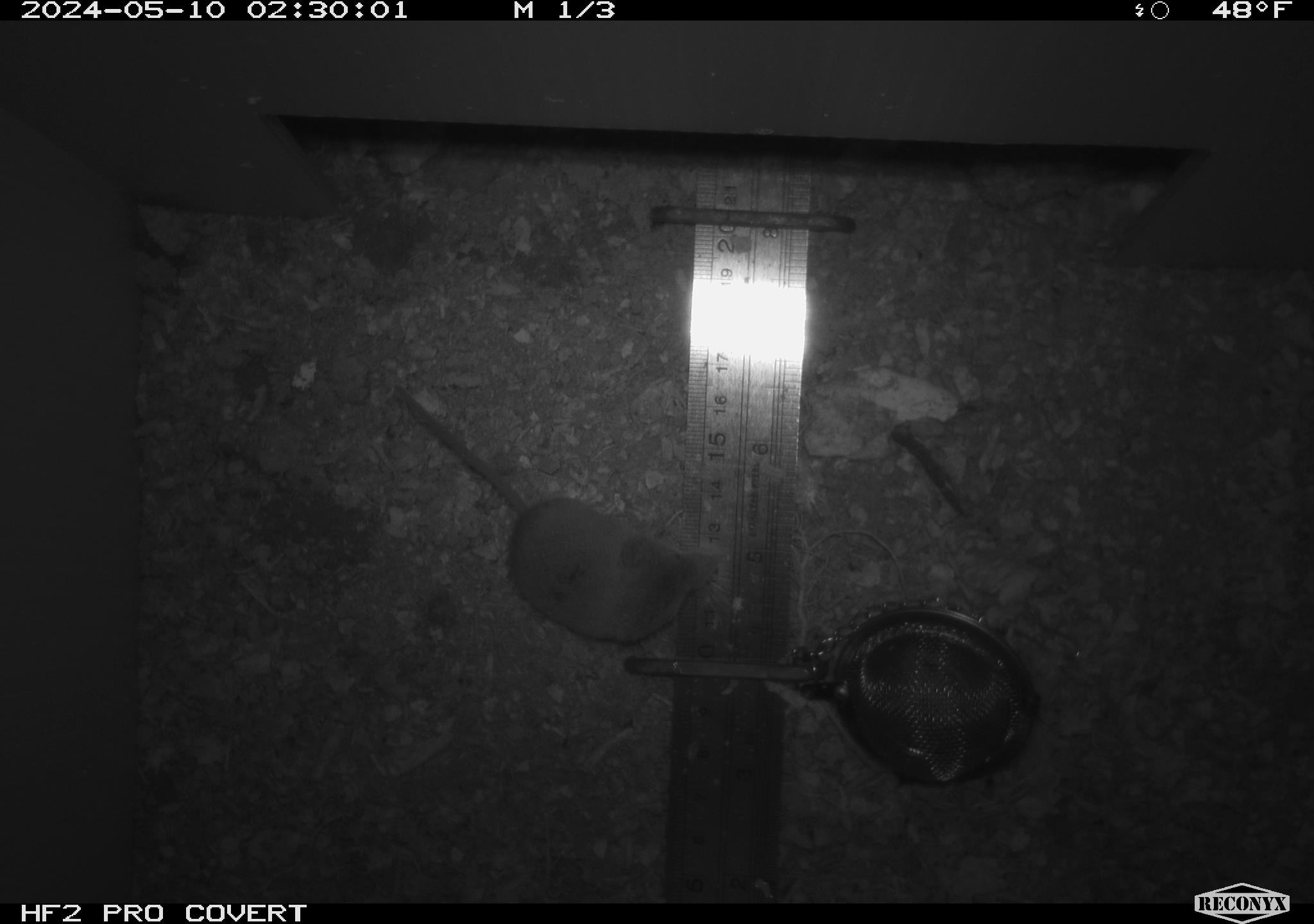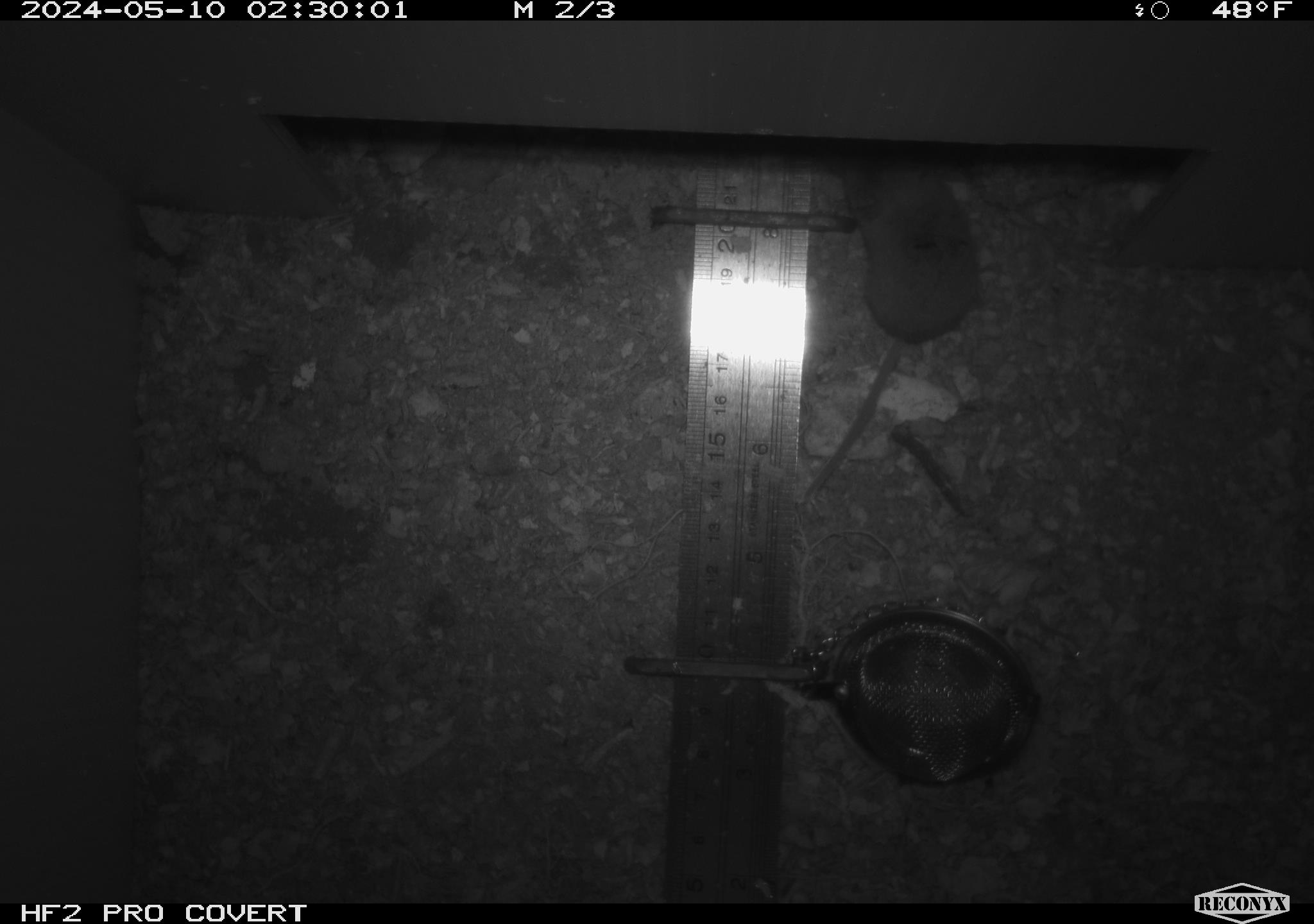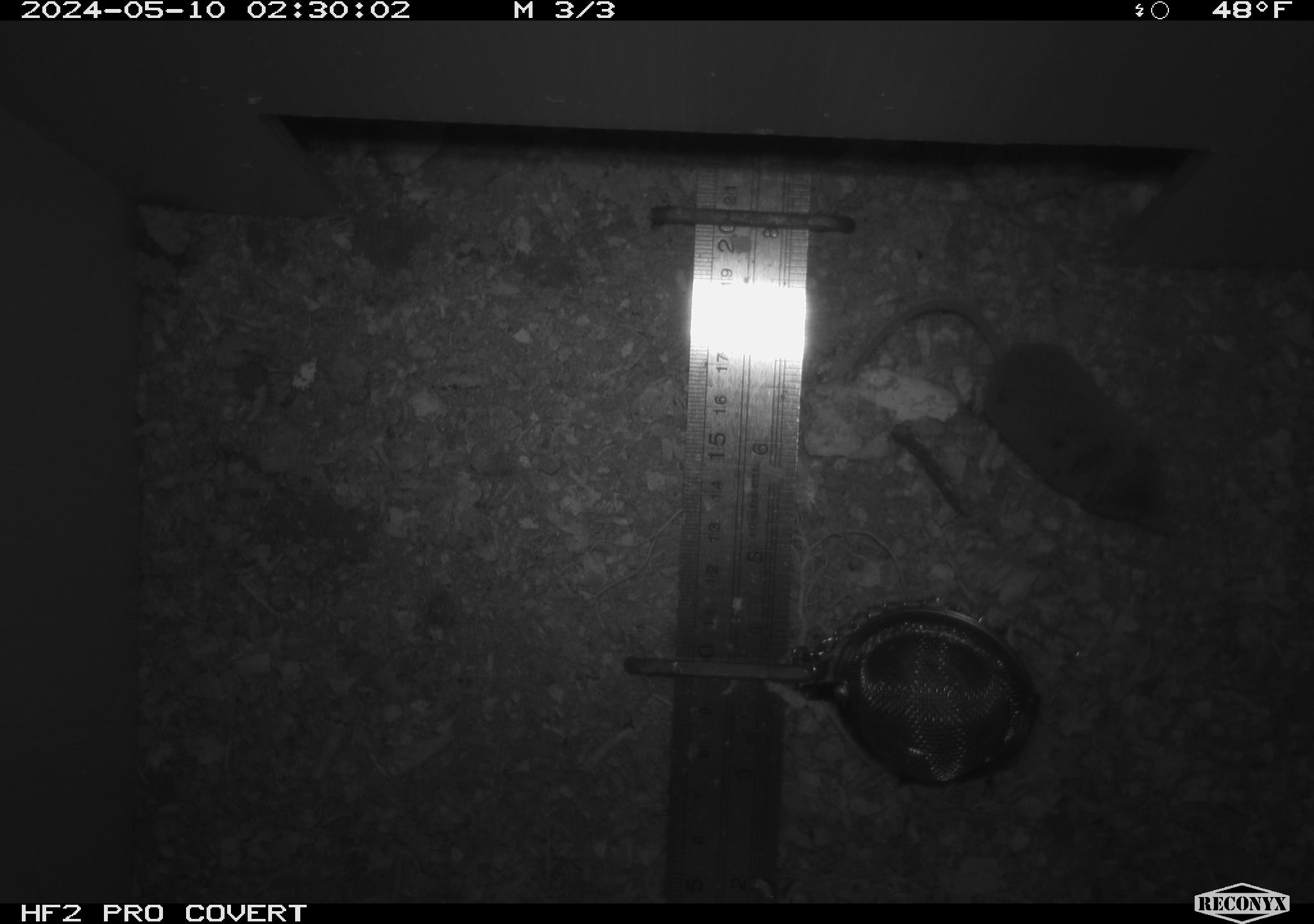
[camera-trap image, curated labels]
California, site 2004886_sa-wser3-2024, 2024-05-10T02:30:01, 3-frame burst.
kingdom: Animalia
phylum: Chordata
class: Mammalia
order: Eulipotyphla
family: Soricidae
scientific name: Soricidae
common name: shrews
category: soricidae family